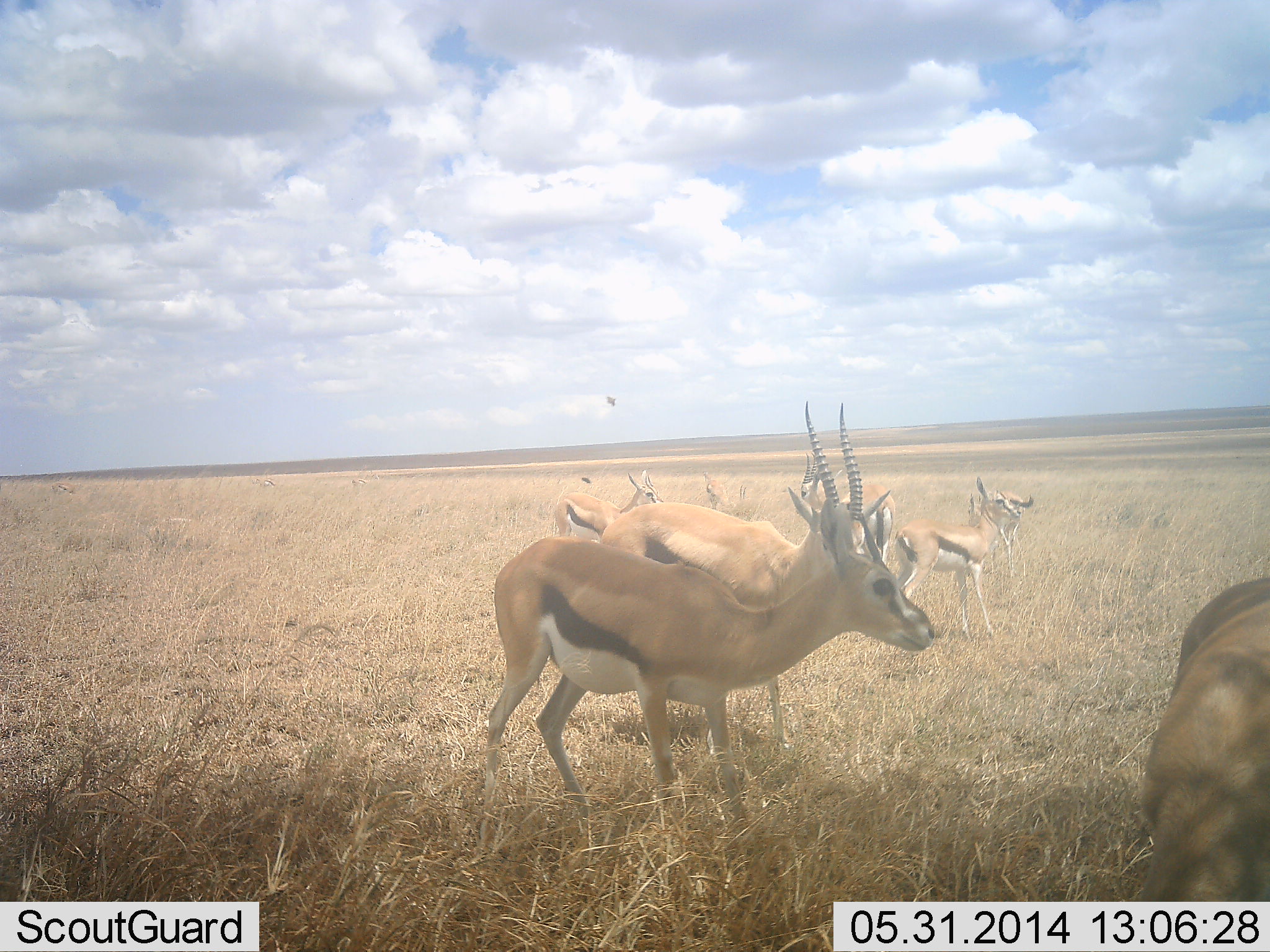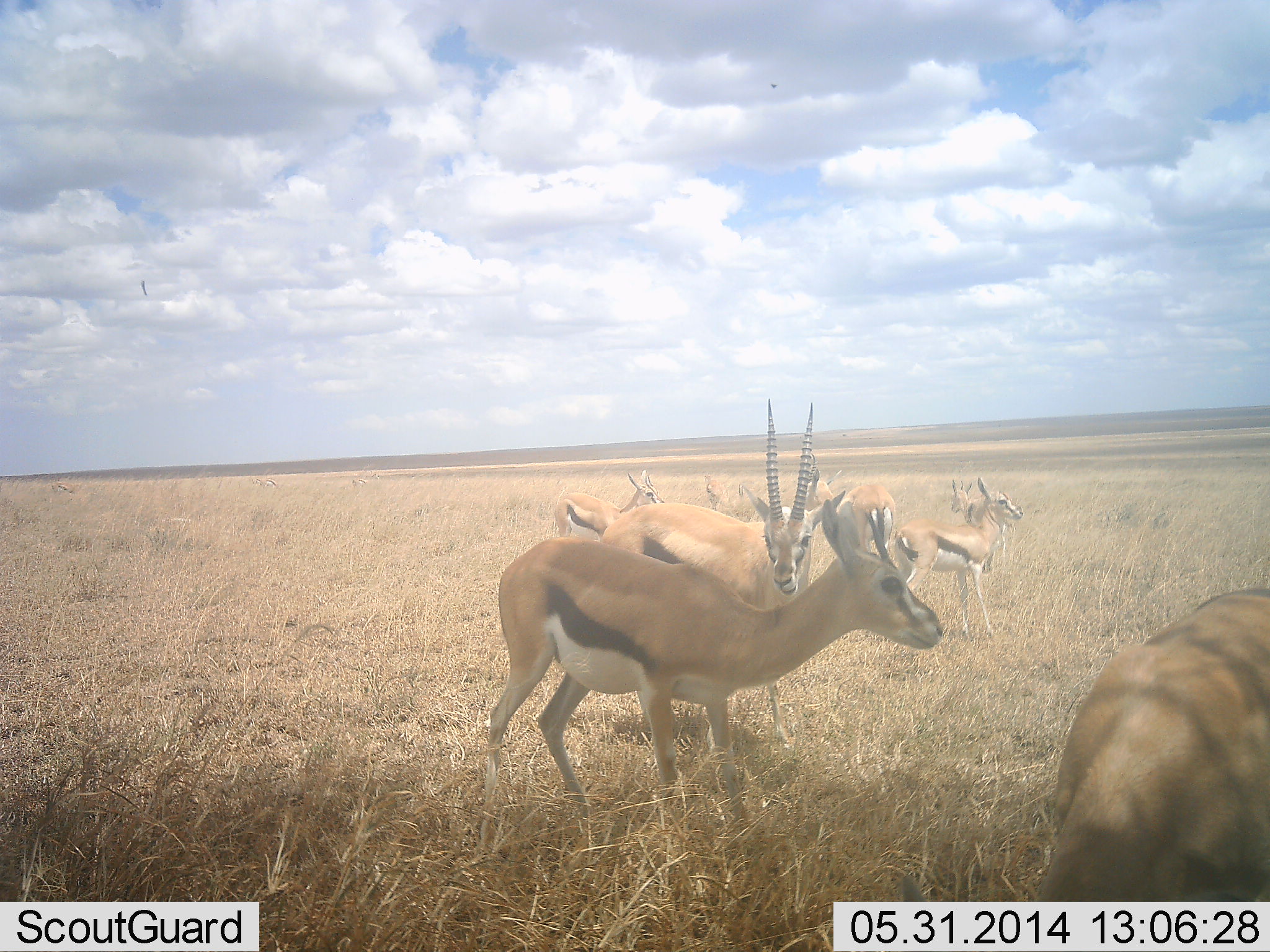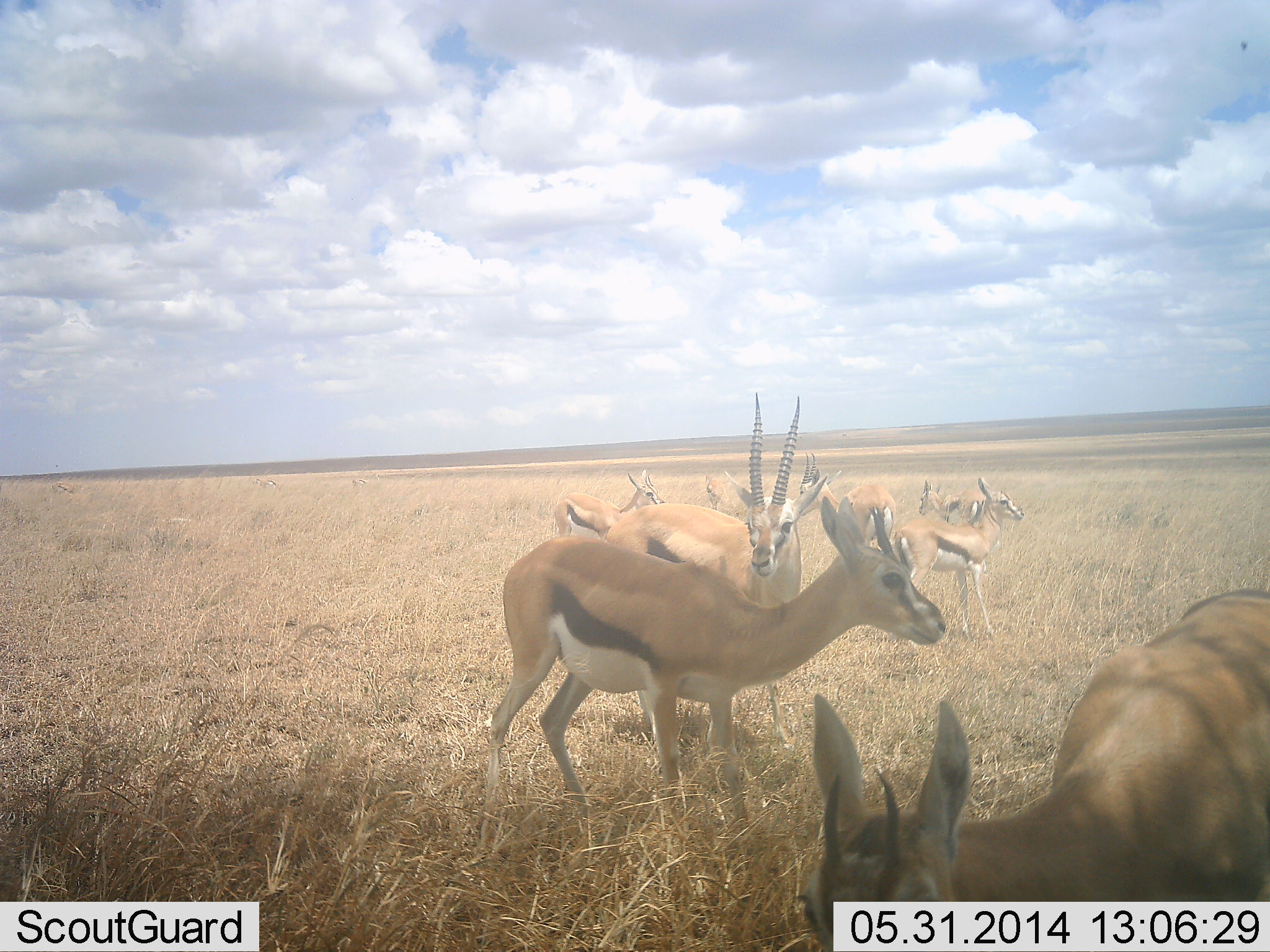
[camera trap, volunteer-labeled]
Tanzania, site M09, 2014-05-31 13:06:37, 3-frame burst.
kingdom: Animalia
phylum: Chordata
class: Mammalia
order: Artiodactyla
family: Bovidae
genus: Eudorcas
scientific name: Eudorcas thomsonii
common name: thomson's gazelle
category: gazellethomsons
Gazellethomsons (thomson's gazelle) (Eudorcas thomsonii), count 7. Behavior (volunteer vote fractions): standing 85%, resting 8%, moving 15%, interacting 8%. Young present (vote fraction): 0%. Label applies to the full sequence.